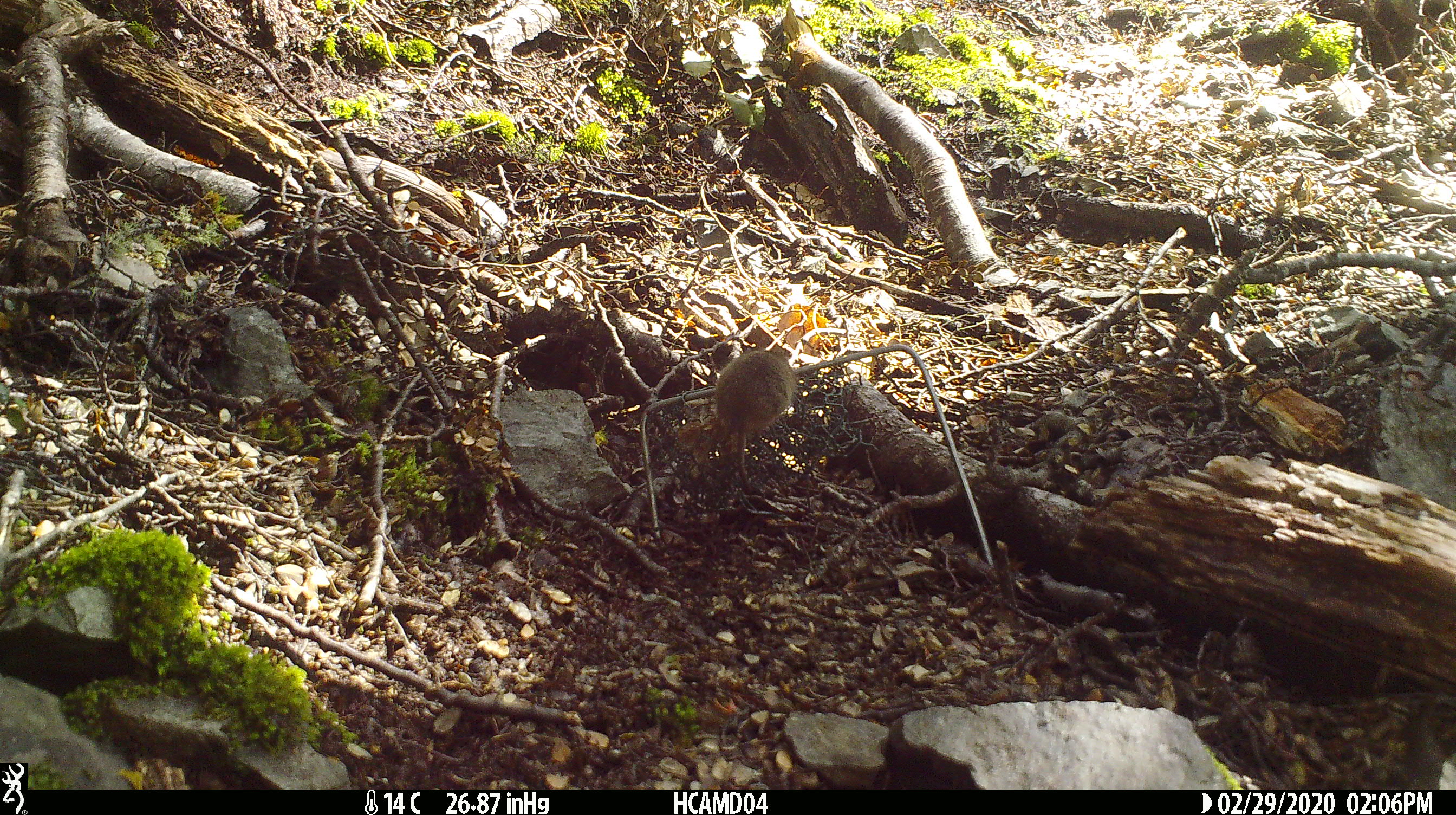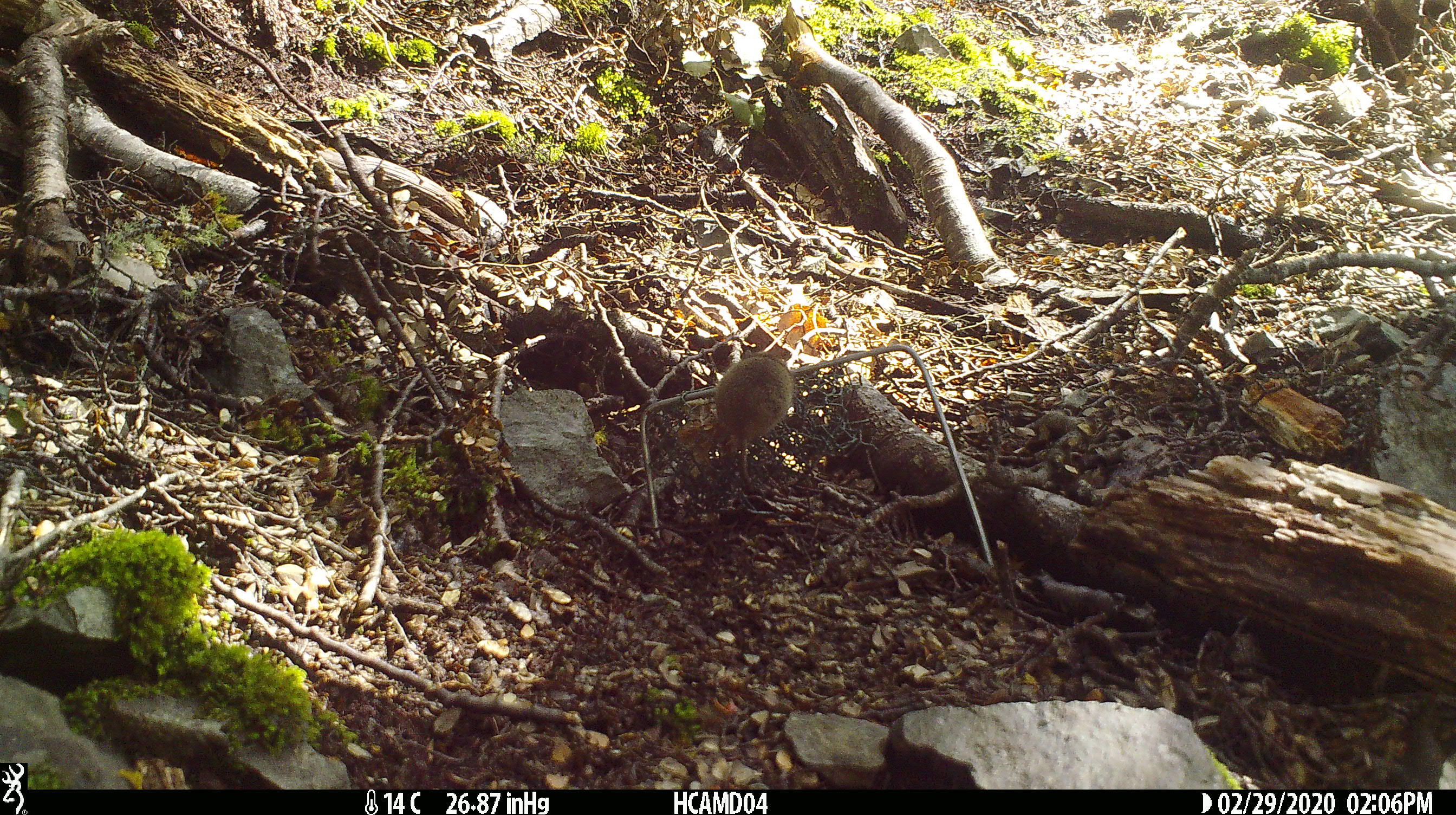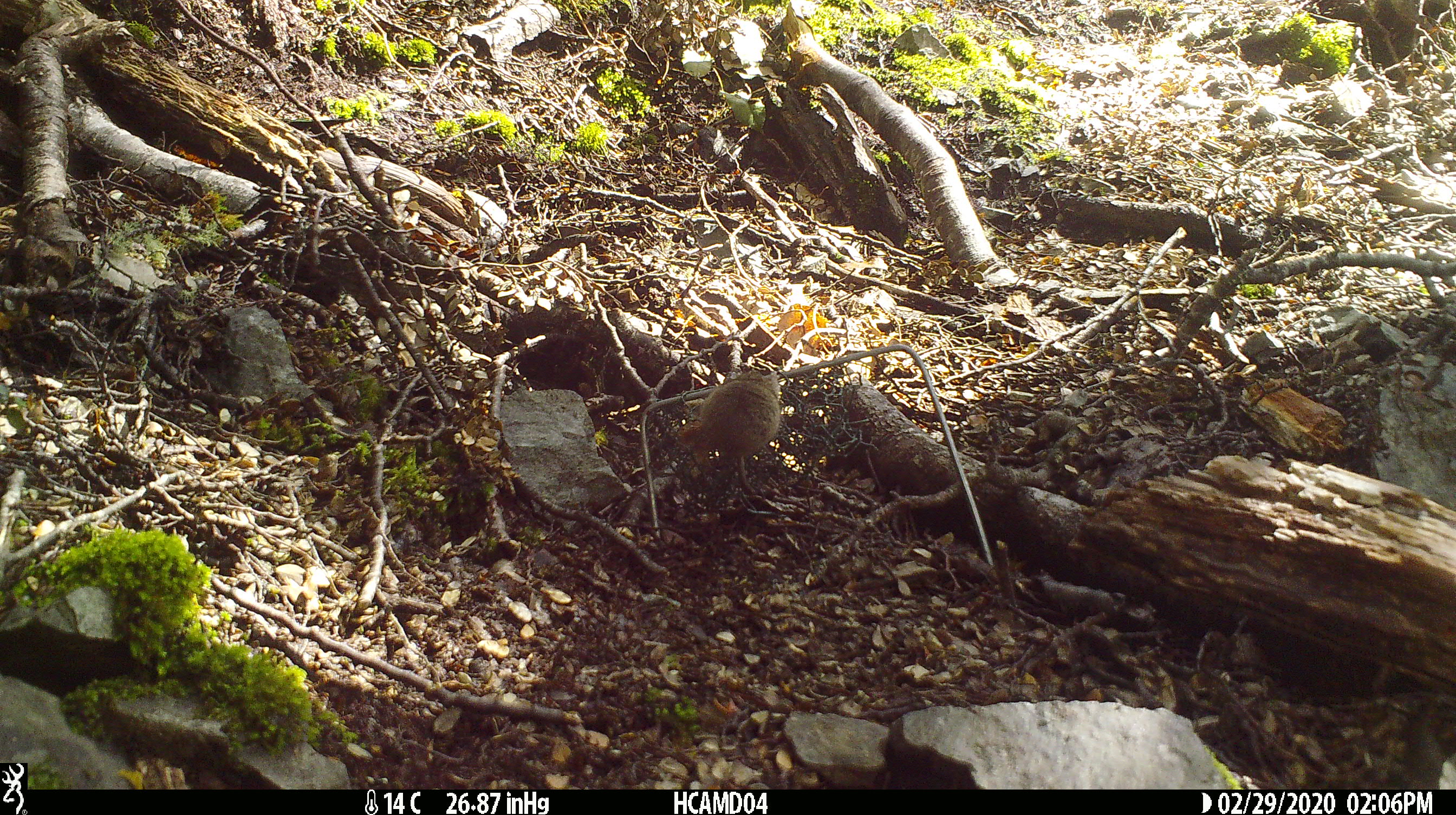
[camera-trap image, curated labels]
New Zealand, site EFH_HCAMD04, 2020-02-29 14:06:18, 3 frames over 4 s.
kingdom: Animalia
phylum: Chordata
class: Mammalia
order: Rodentia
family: Muridae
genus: Mus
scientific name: Mus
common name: mouse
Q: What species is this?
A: Mouse (Mus).